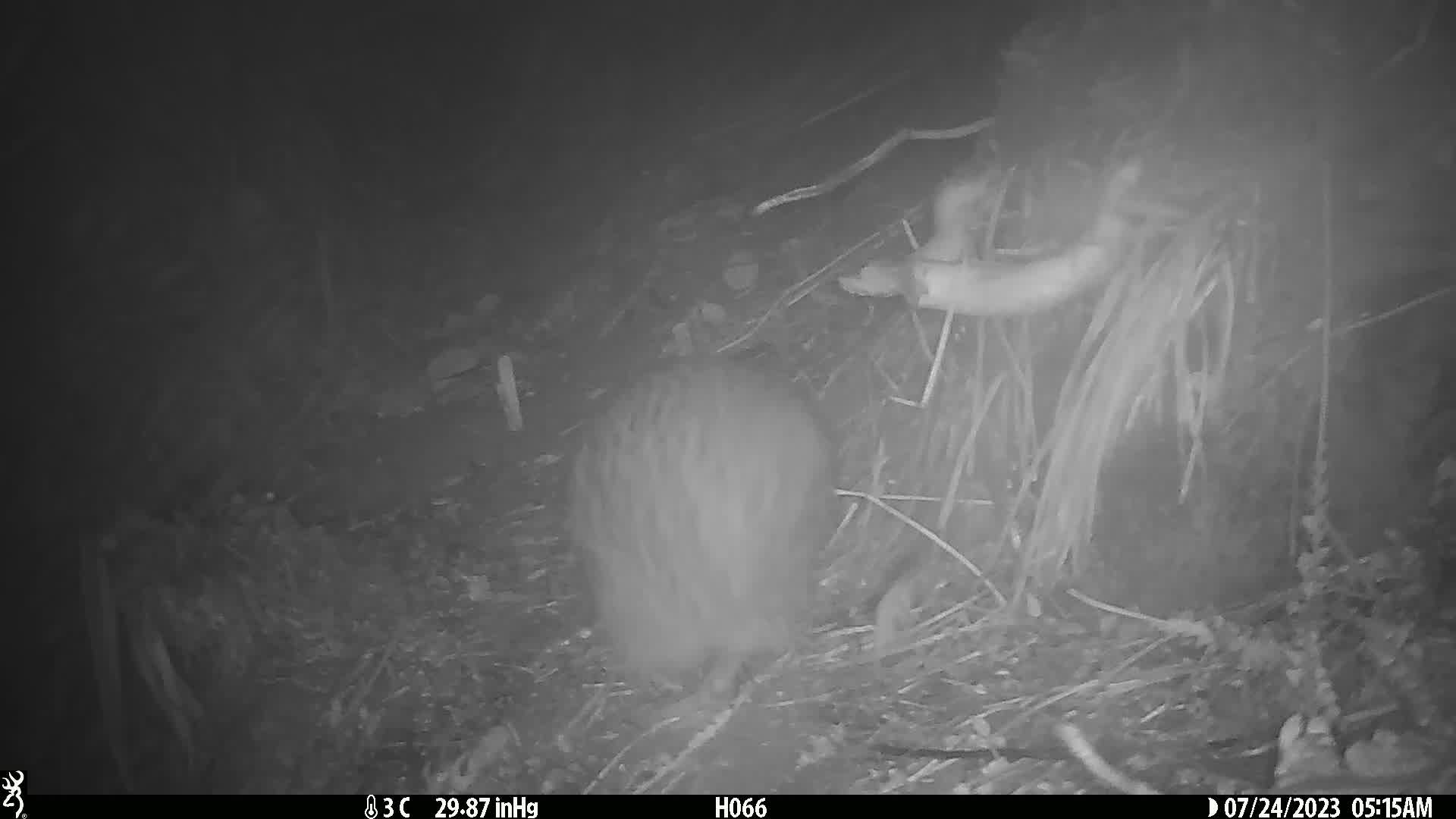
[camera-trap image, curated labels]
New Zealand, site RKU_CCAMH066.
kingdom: Animalia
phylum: Chordata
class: Aves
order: Apterygiformes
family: Apterygidae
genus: Apteryx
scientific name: Apteryx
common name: kiwi